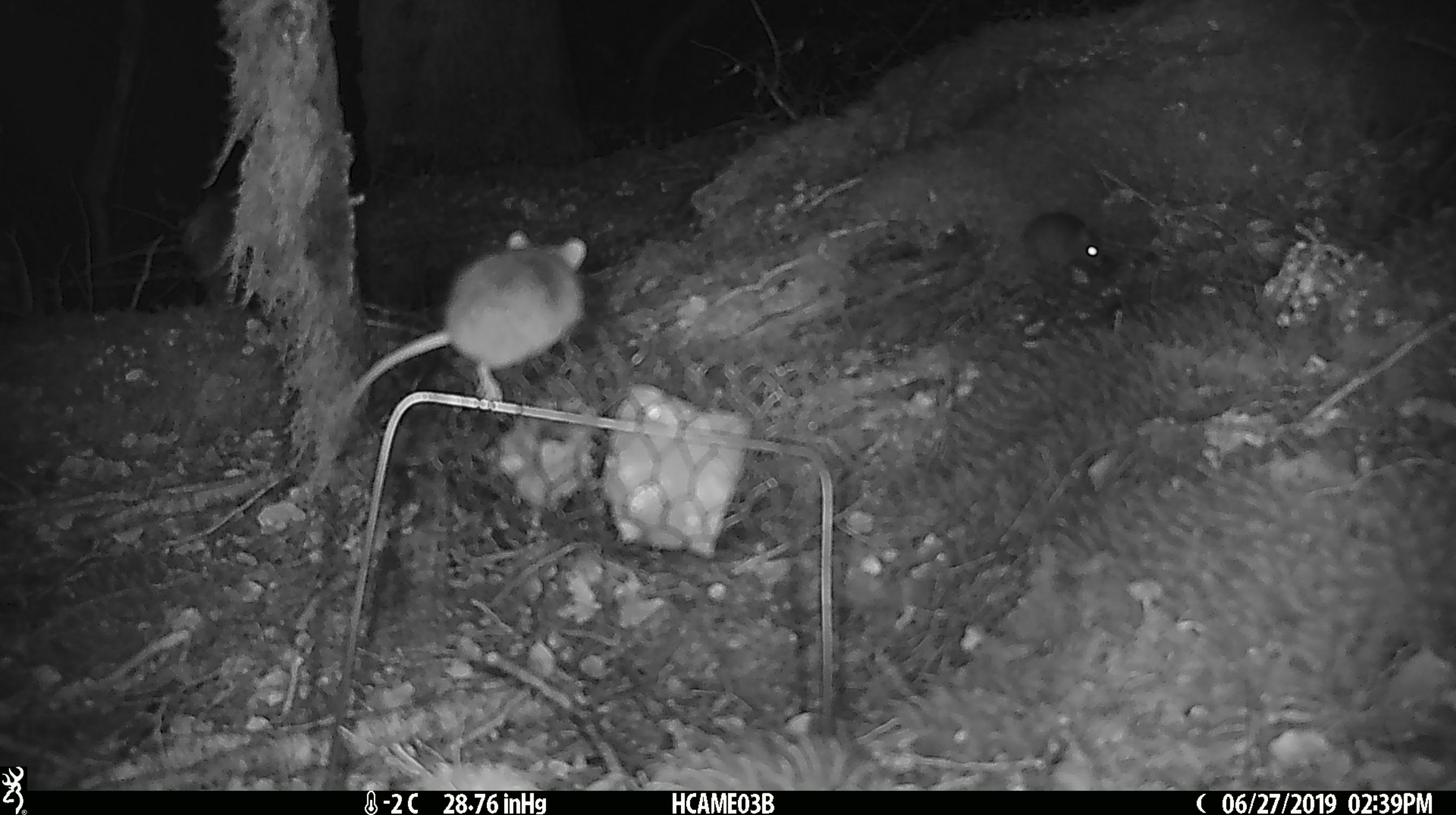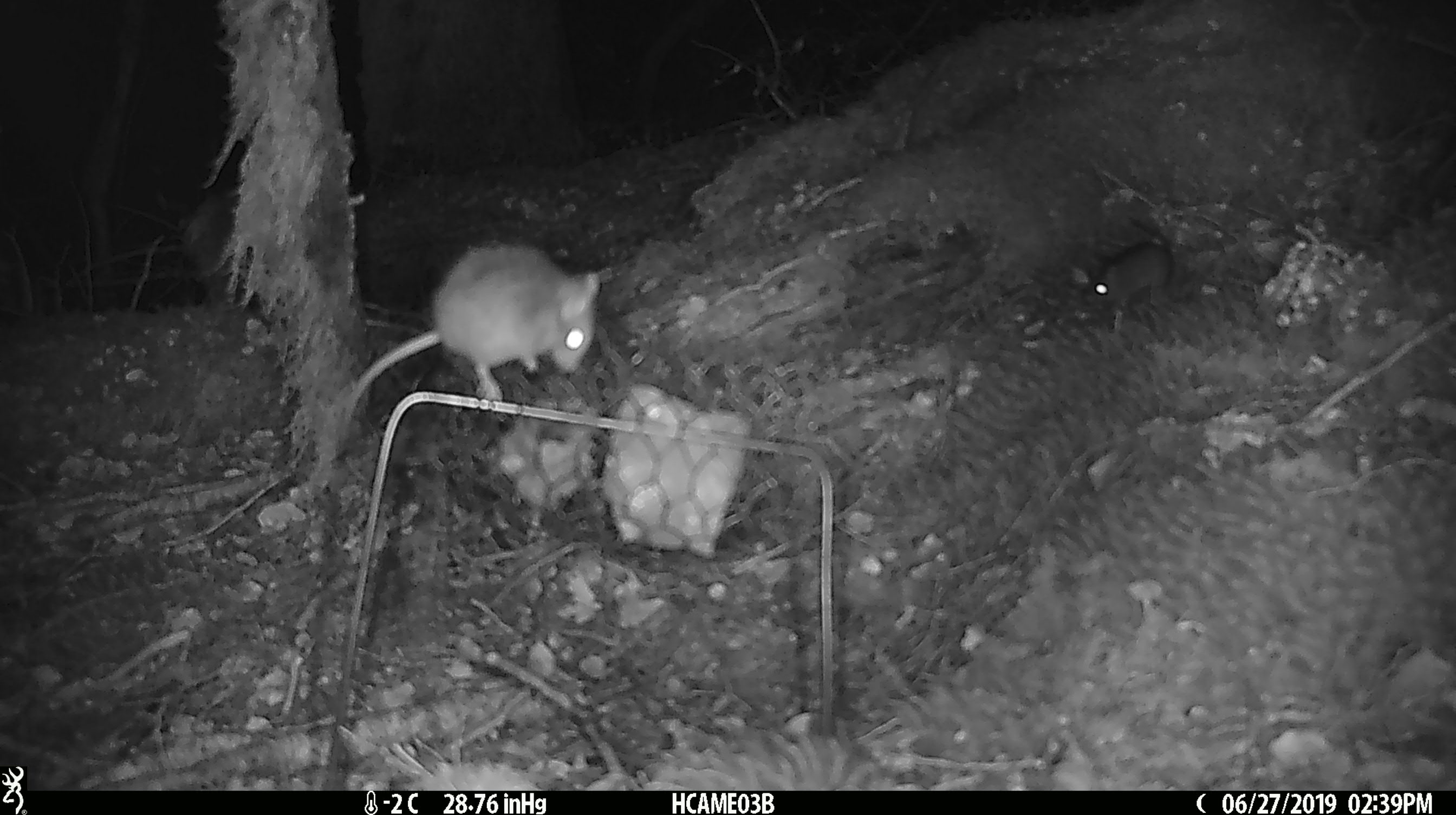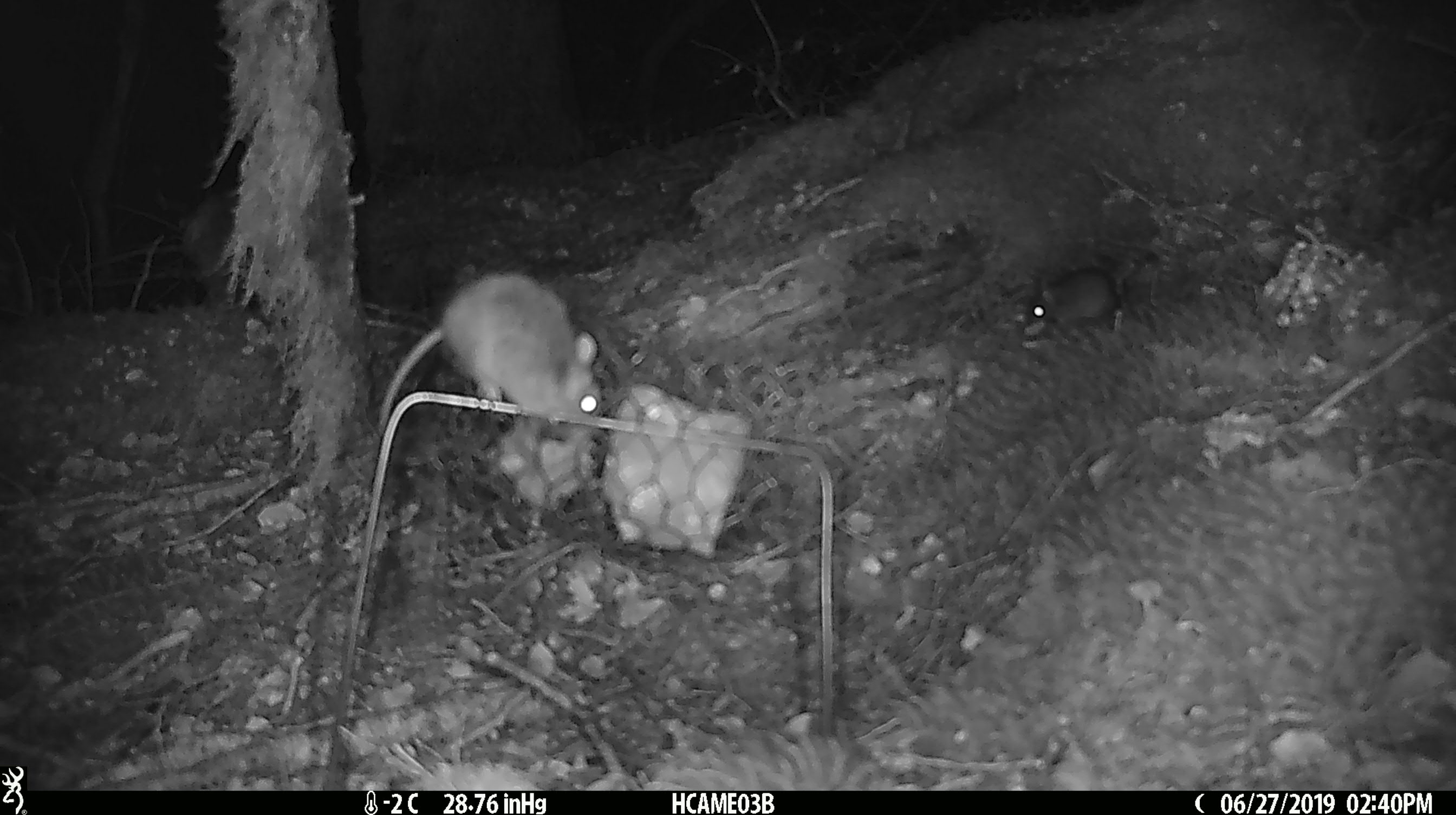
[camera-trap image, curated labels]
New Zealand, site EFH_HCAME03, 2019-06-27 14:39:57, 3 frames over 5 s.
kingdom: Animalia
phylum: Chordata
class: Mammalia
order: Rodentia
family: Muridae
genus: Mus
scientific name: Mus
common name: mouse